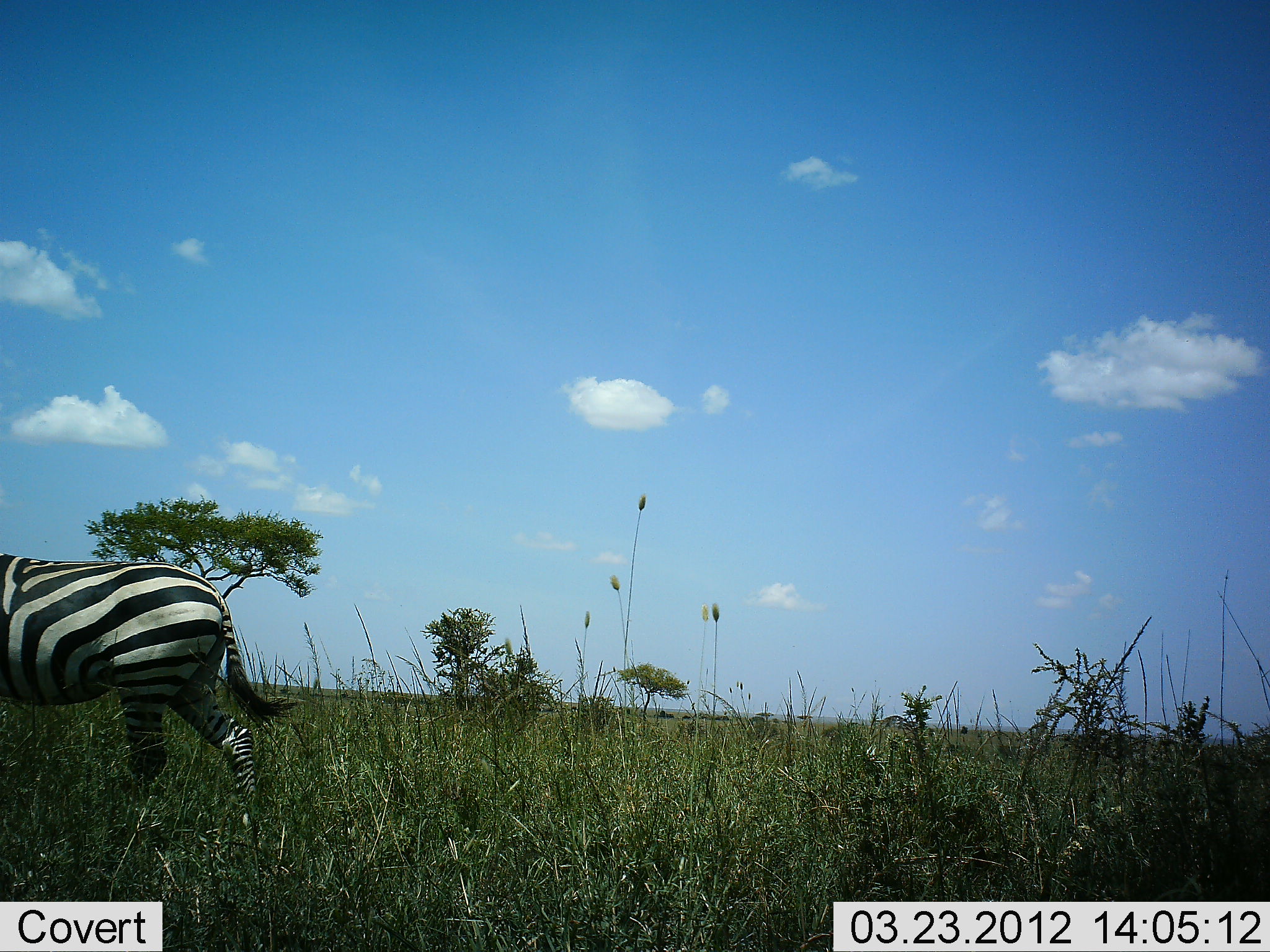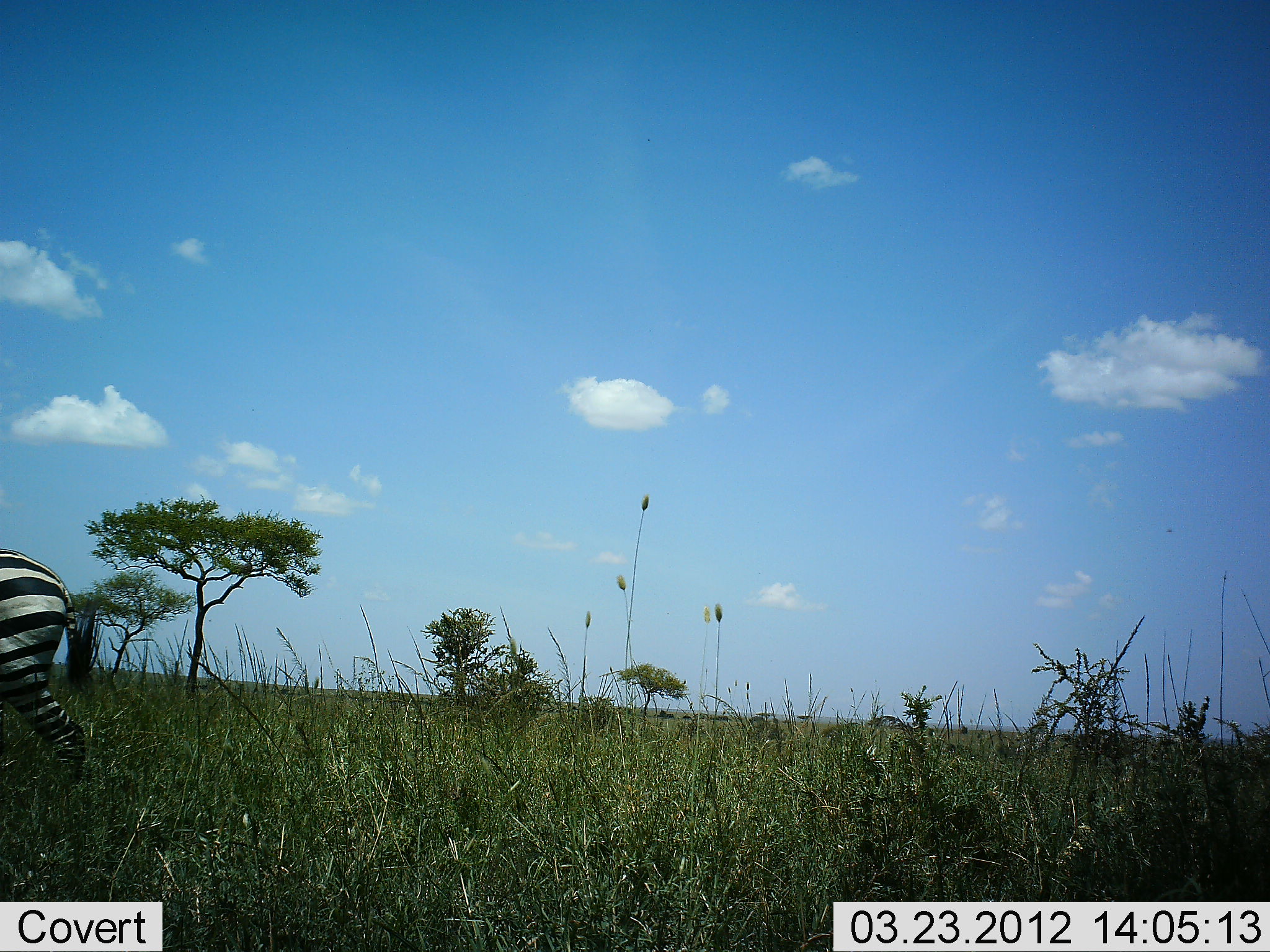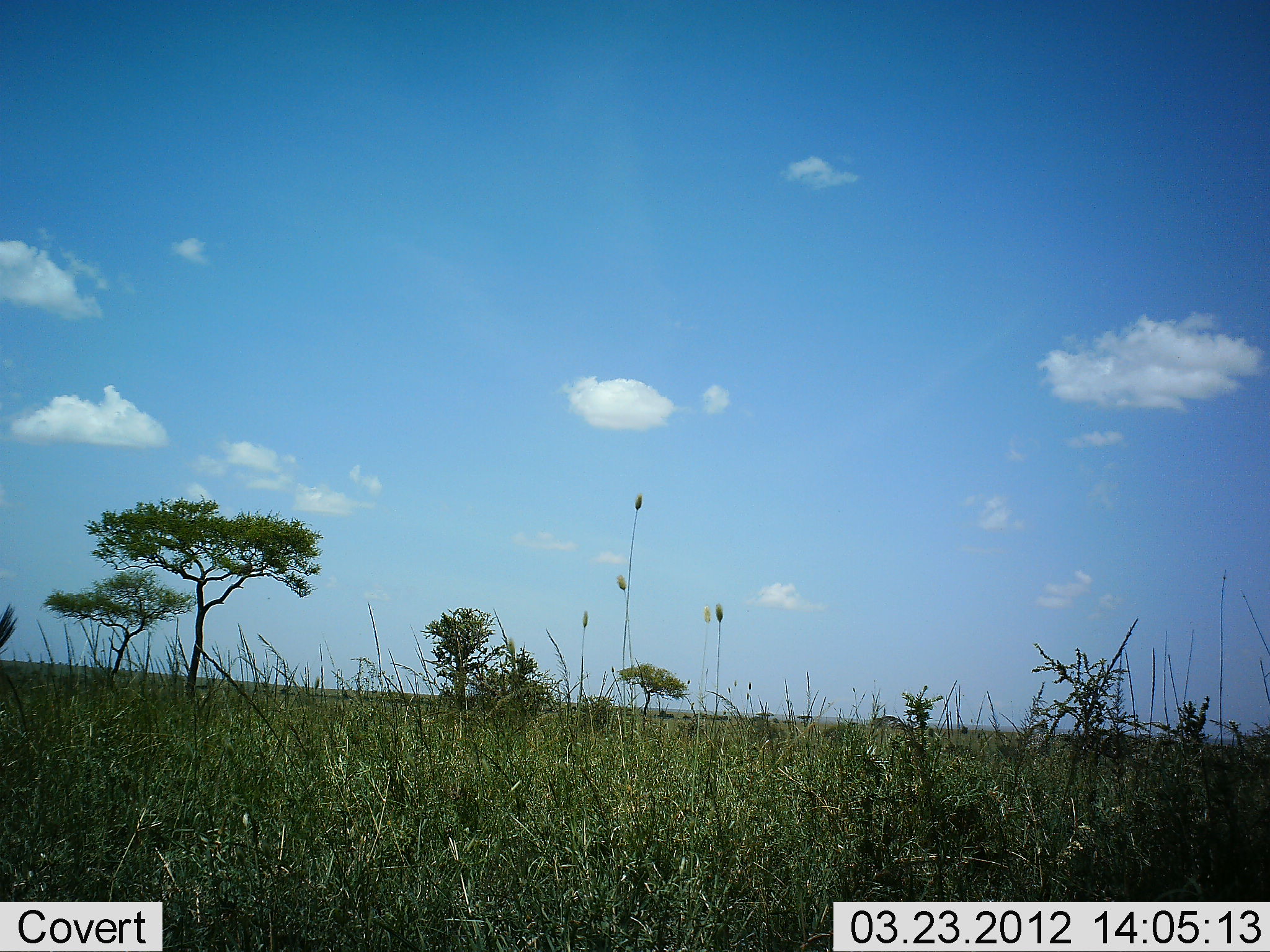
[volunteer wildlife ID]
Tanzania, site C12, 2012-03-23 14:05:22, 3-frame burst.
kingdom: Animalia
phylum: Chordata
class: Mammalia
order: Perissodactyla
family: Equidae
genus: Equus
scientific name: Equus quagga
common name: plains zebra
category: zebra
Zebra (plains zebra) (Equus quagga), count 1. Behavior (volunteer vote fractions): standing 0%, resting 0%, moving 100%, interacting 0%. Young present (vote fraction): 0%. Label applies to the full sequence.